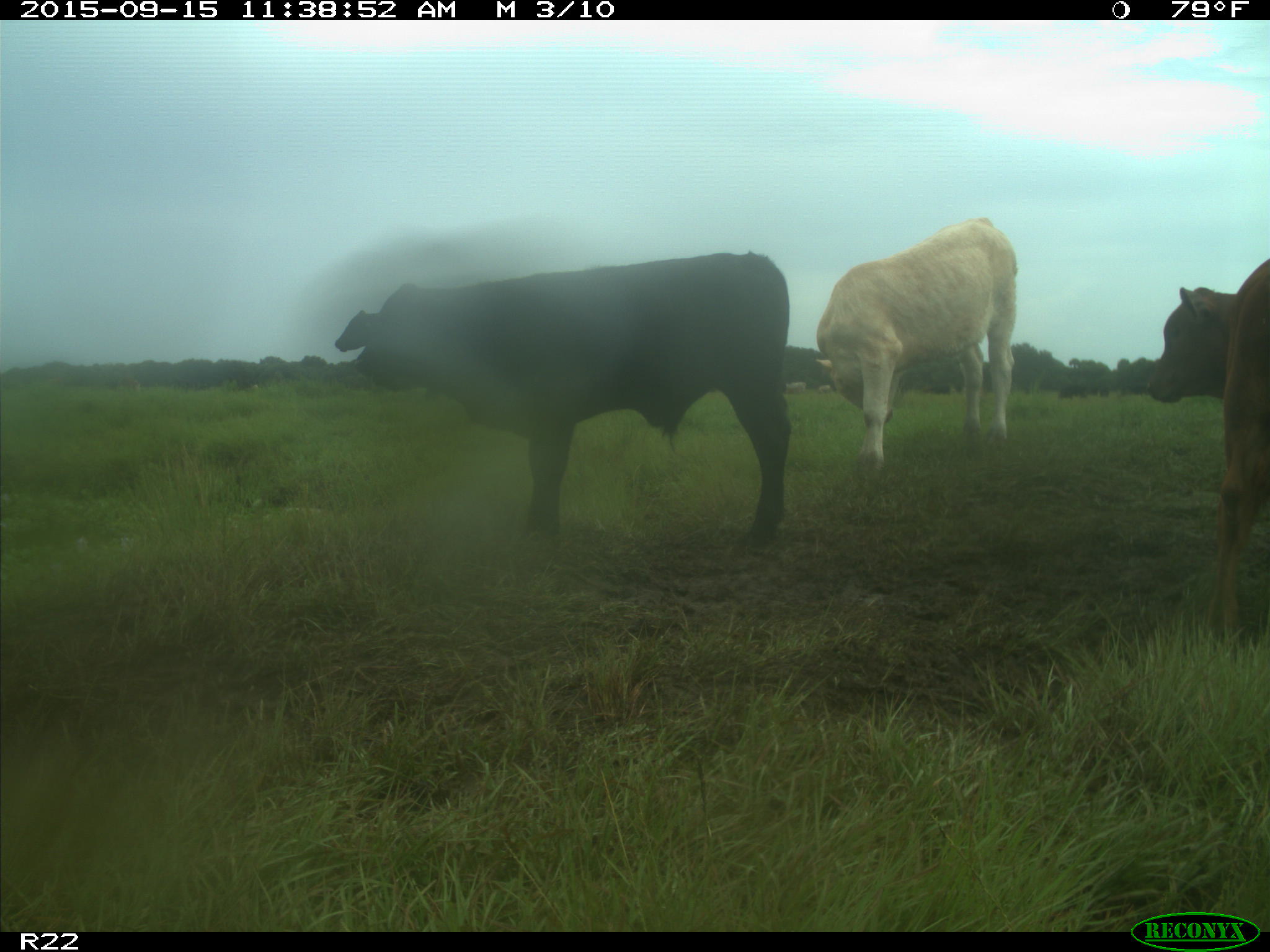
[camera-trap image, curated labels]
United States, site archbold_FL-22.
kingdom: Animalia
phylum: Chordata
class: Mammalia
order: Artiodactyla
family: Bovidae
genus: Bos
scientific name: Bos taurus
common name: domestic cow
Bos taurus (domestic cow).